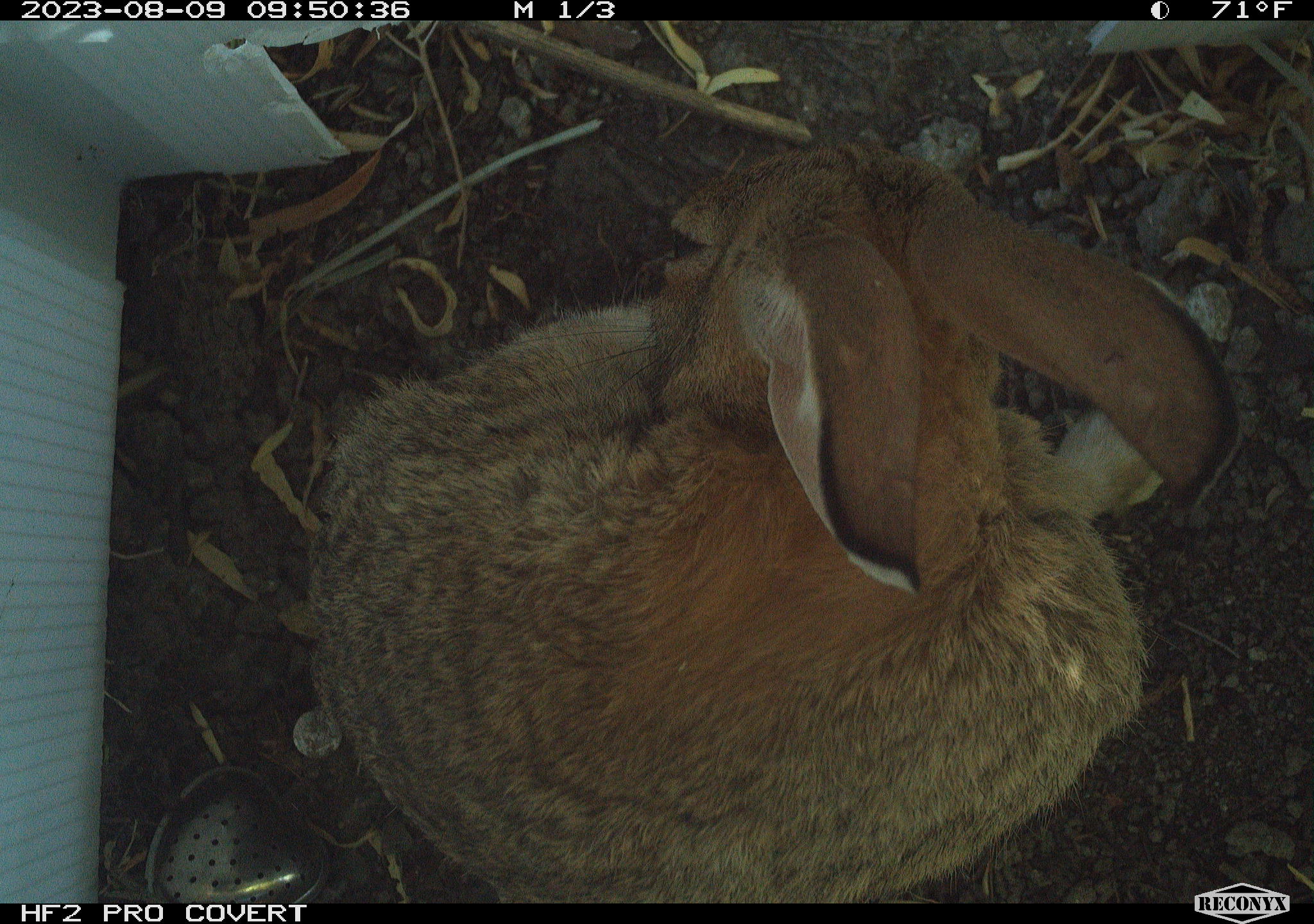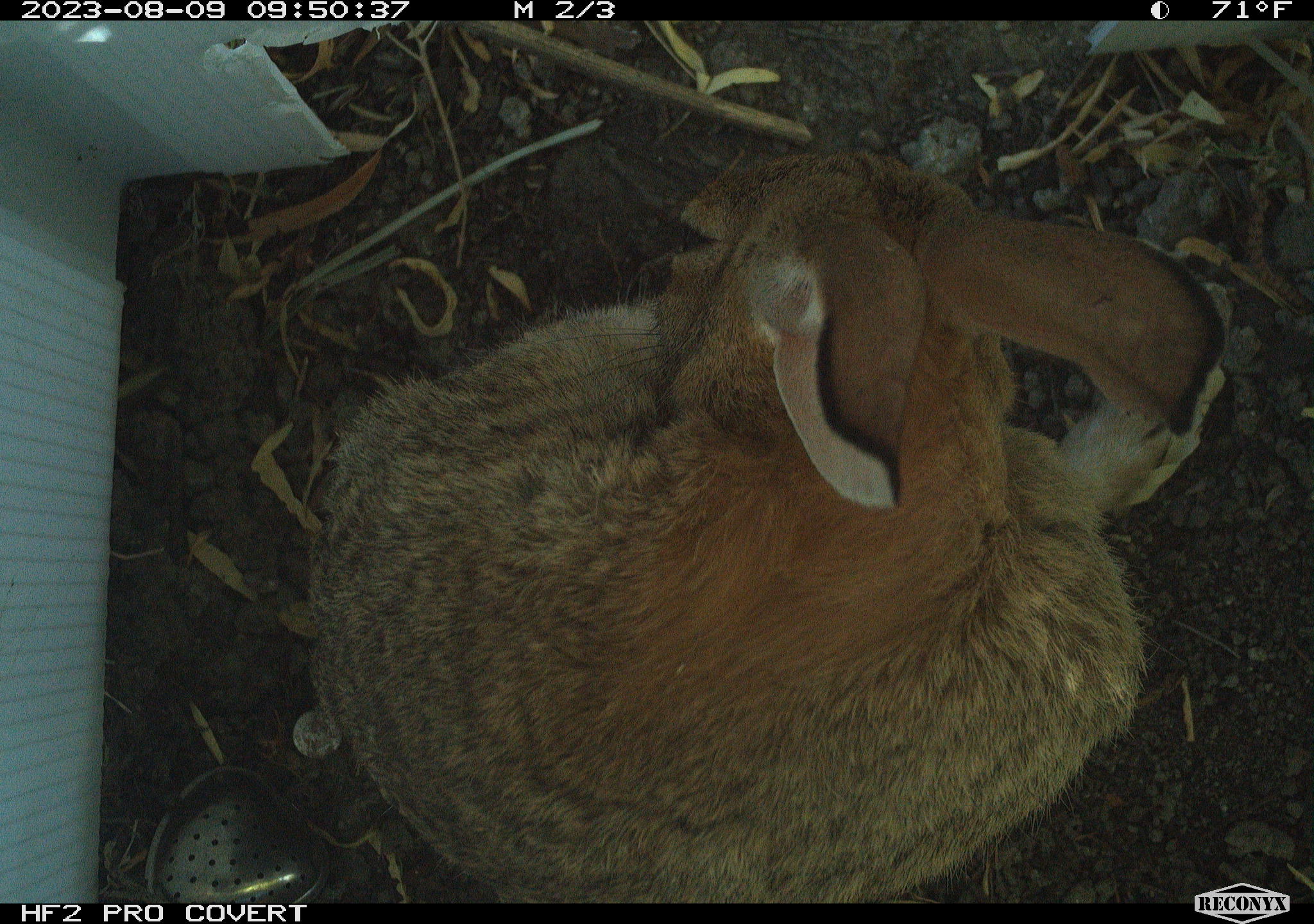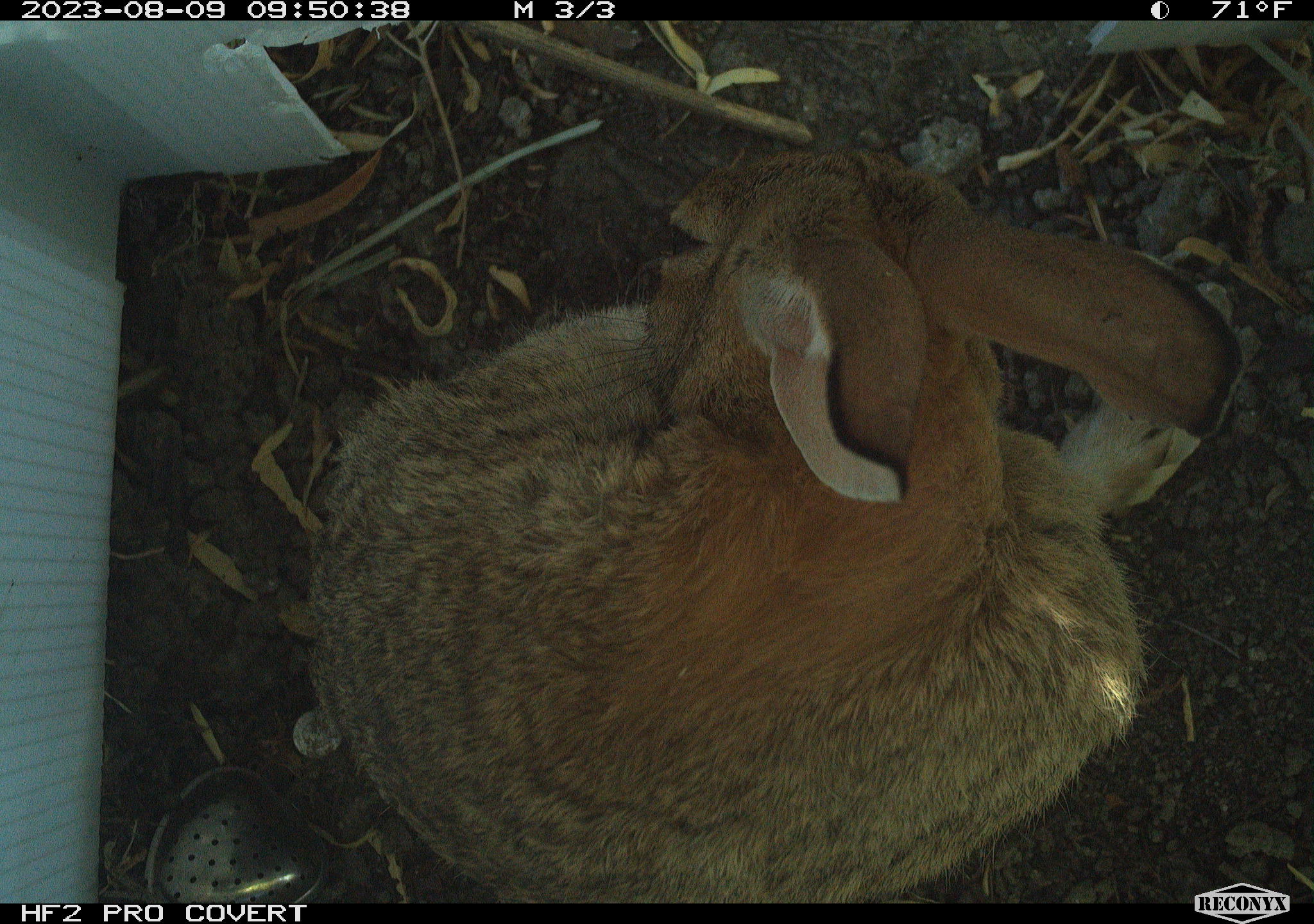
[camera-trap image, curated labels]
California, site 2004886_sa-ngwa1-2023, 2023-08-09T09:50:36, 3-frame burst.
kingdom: Animalia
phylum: Chordata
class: Mammalia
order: Lagomorpha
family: Leporidae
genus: Sylvilagus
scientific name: Sylvilagus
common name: cottontail rabbits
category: sylvilagus species